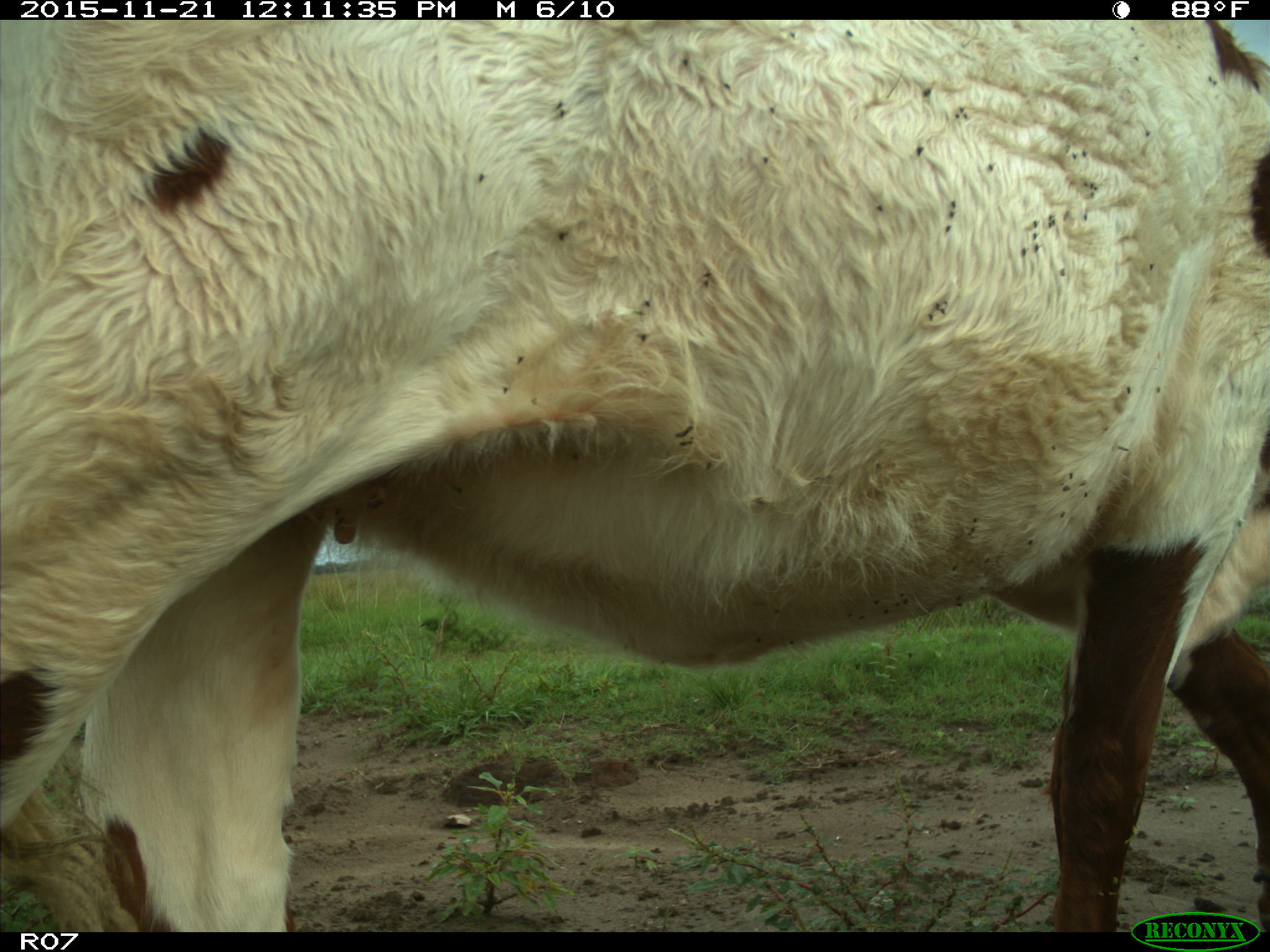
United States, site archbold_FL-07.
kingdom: Animalia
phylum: Chordata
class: Mammalia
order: Artiodactyla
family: Bovidae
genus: Bos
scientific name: Bos taurus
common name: domestic cow